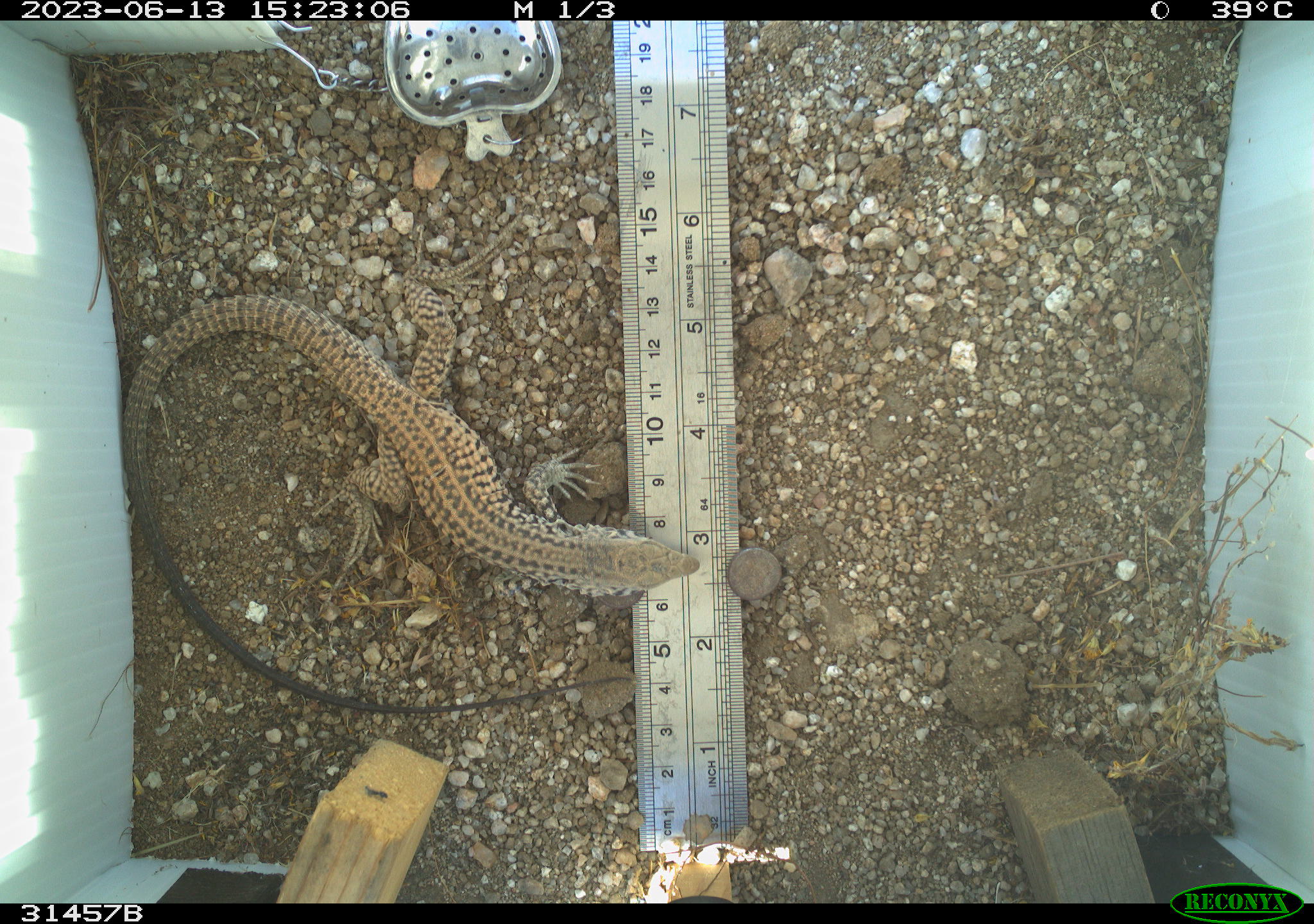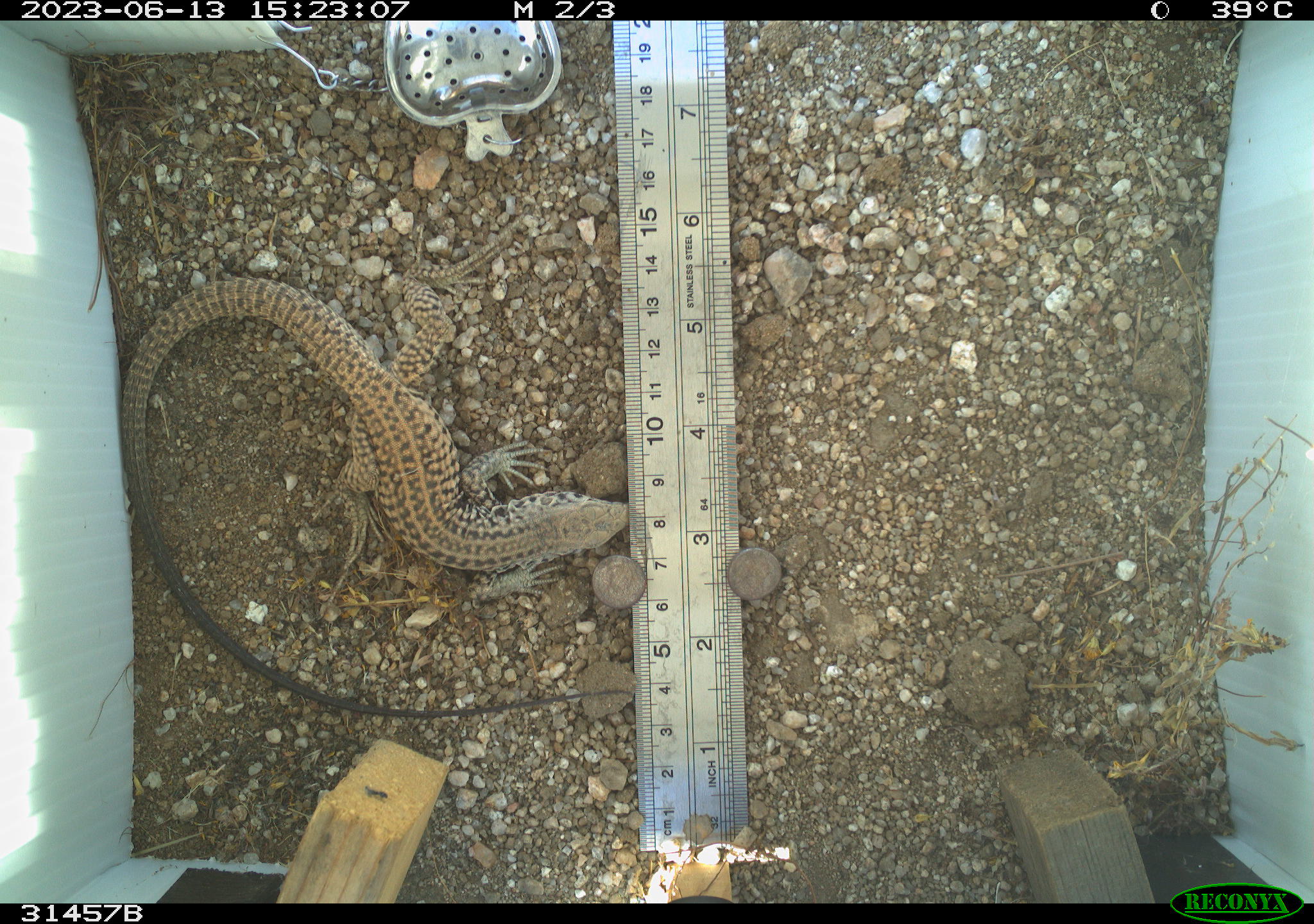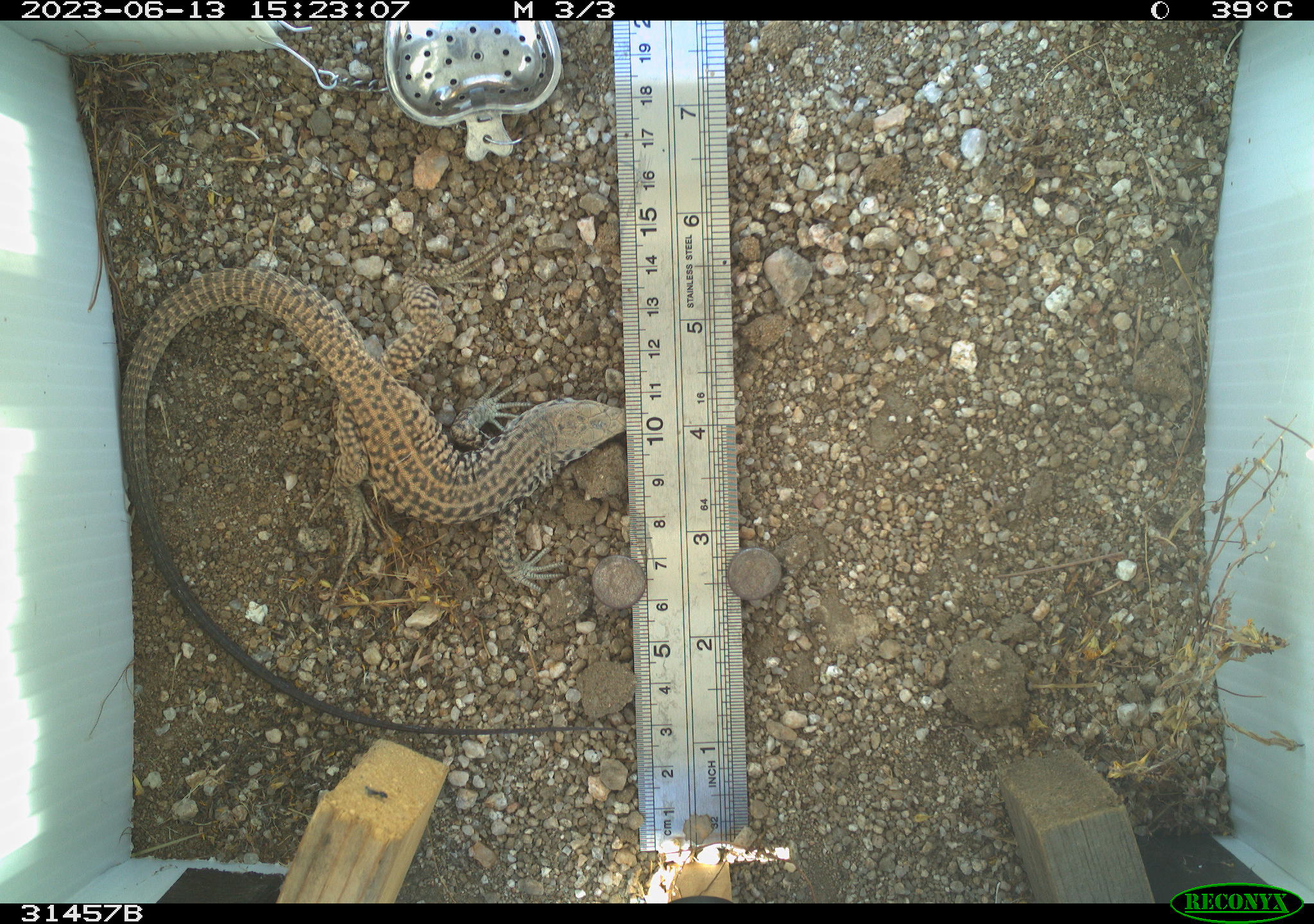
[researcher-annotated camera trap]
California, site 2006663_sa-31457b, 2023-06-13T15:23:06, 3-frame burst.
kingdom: Animalia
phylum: Chordata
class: Reptilia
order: Squamata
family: Teiidae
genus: Aspidoscelis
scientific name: Aspidoscelis tigris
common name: western whiptail